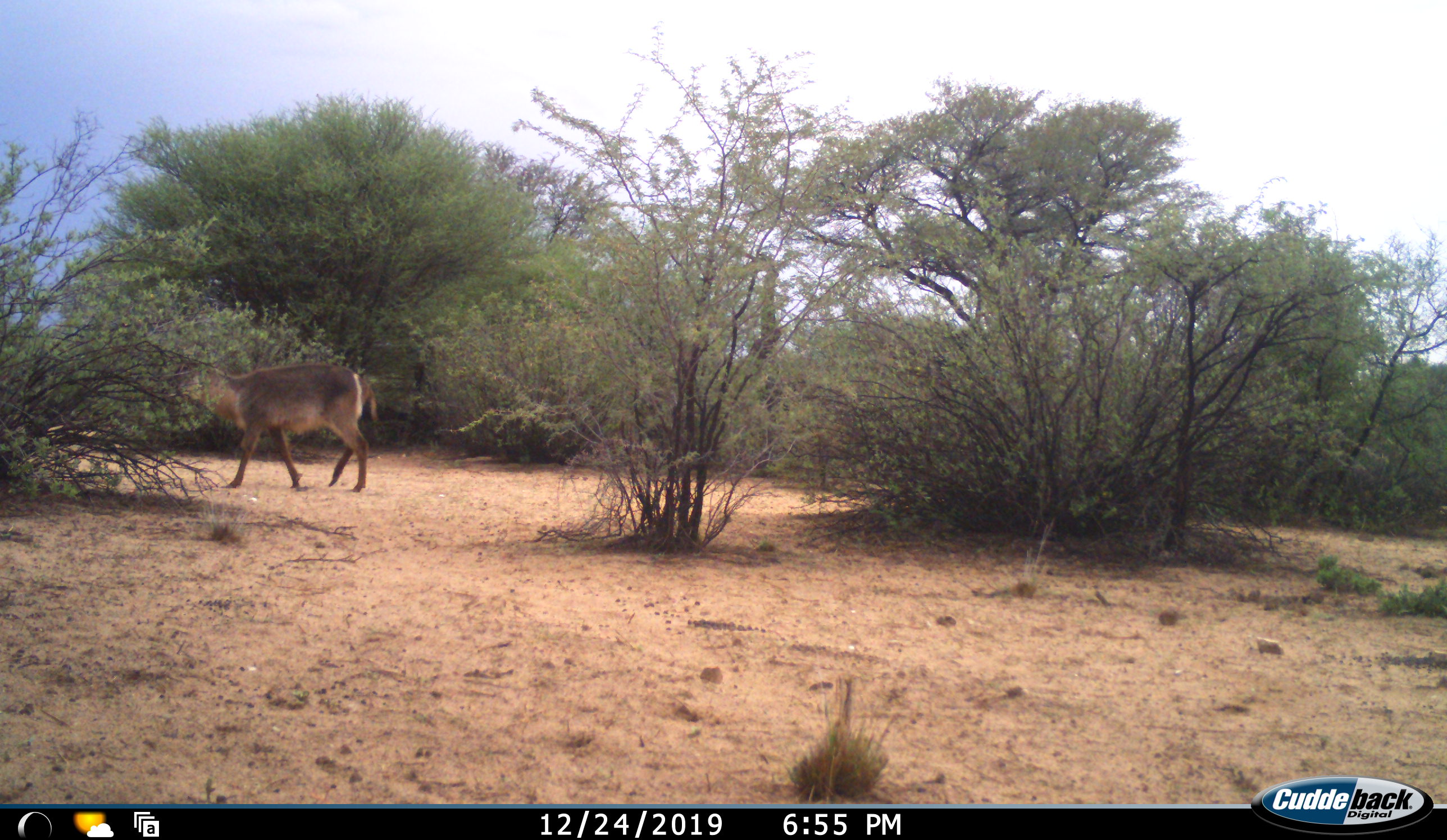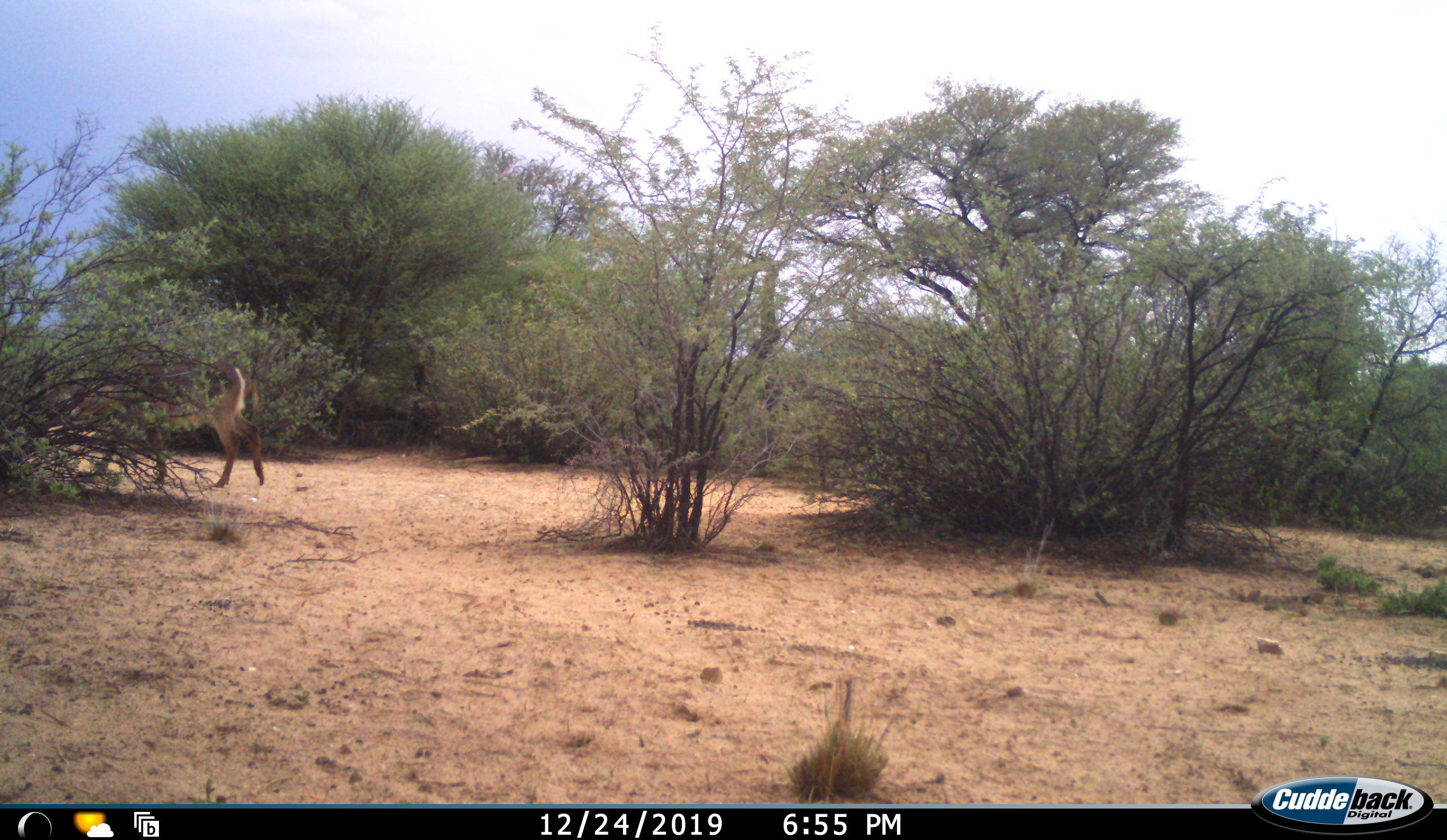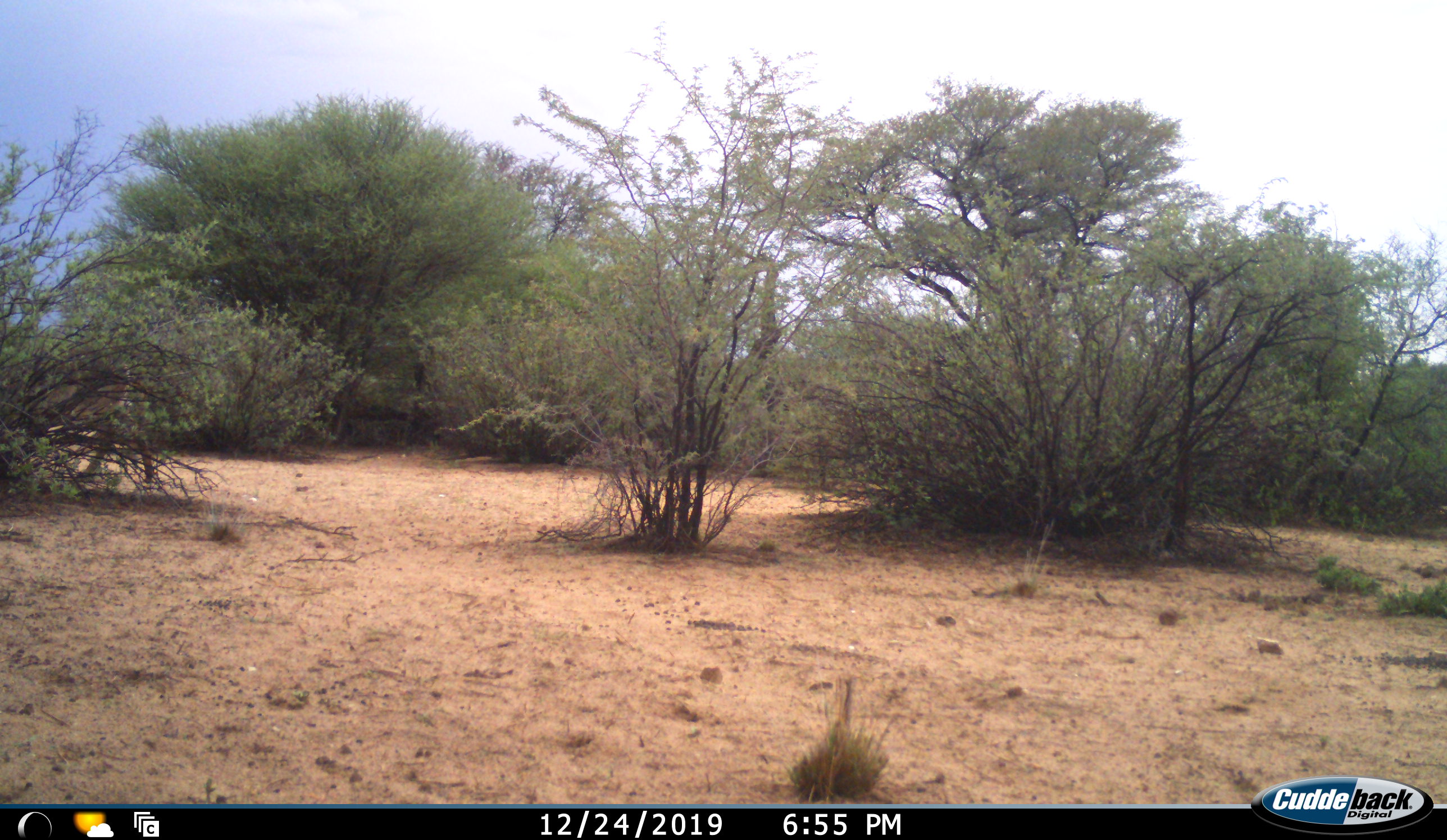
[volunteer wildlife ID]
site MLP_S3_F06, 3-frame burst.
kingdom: Animalia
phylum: Chordata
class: Mammalia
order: Artiodactyla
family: Bovidae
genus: Kobus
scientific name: Kobus ellipsiprymnus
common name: waterbuck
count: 1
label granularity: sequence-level